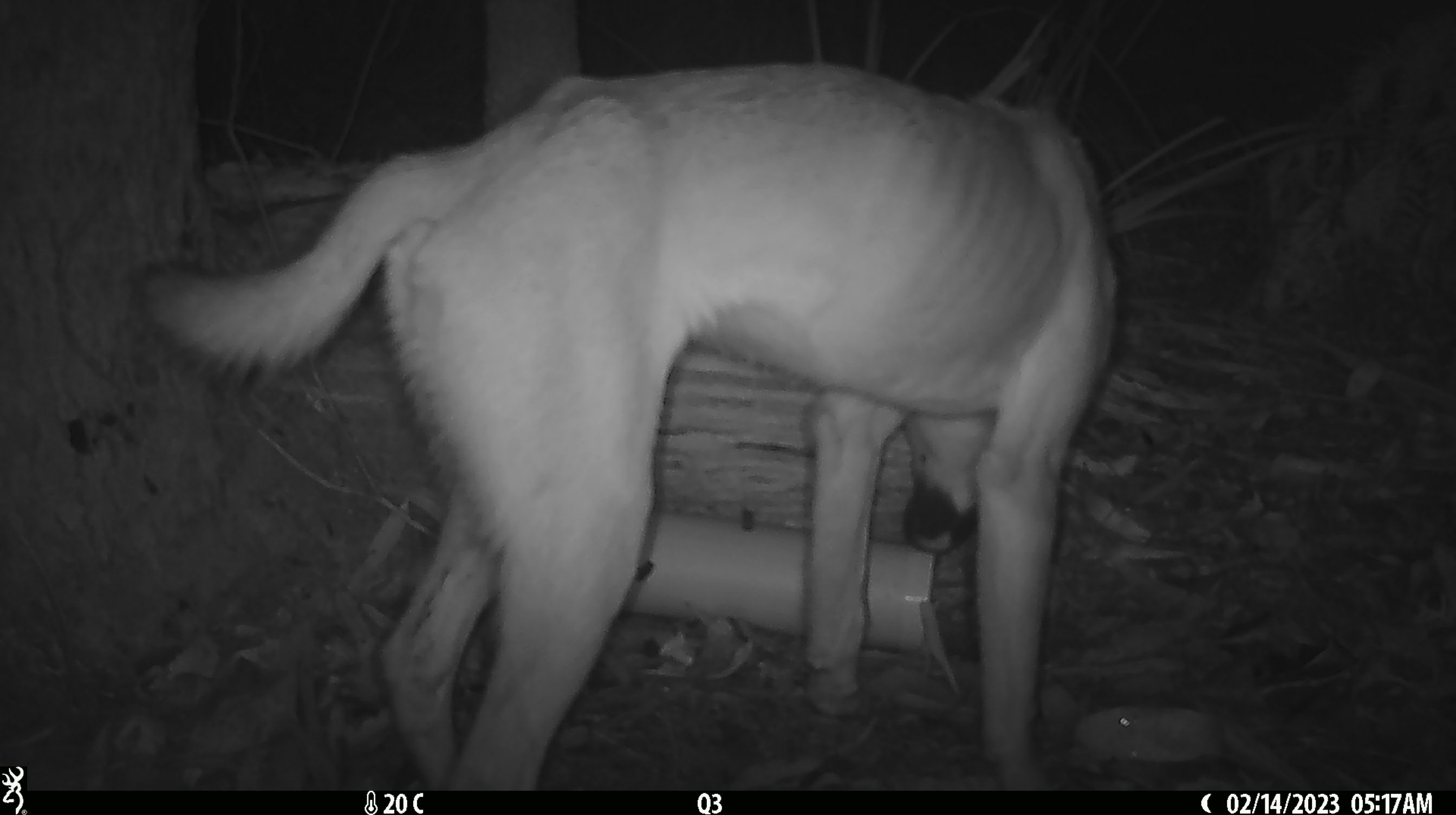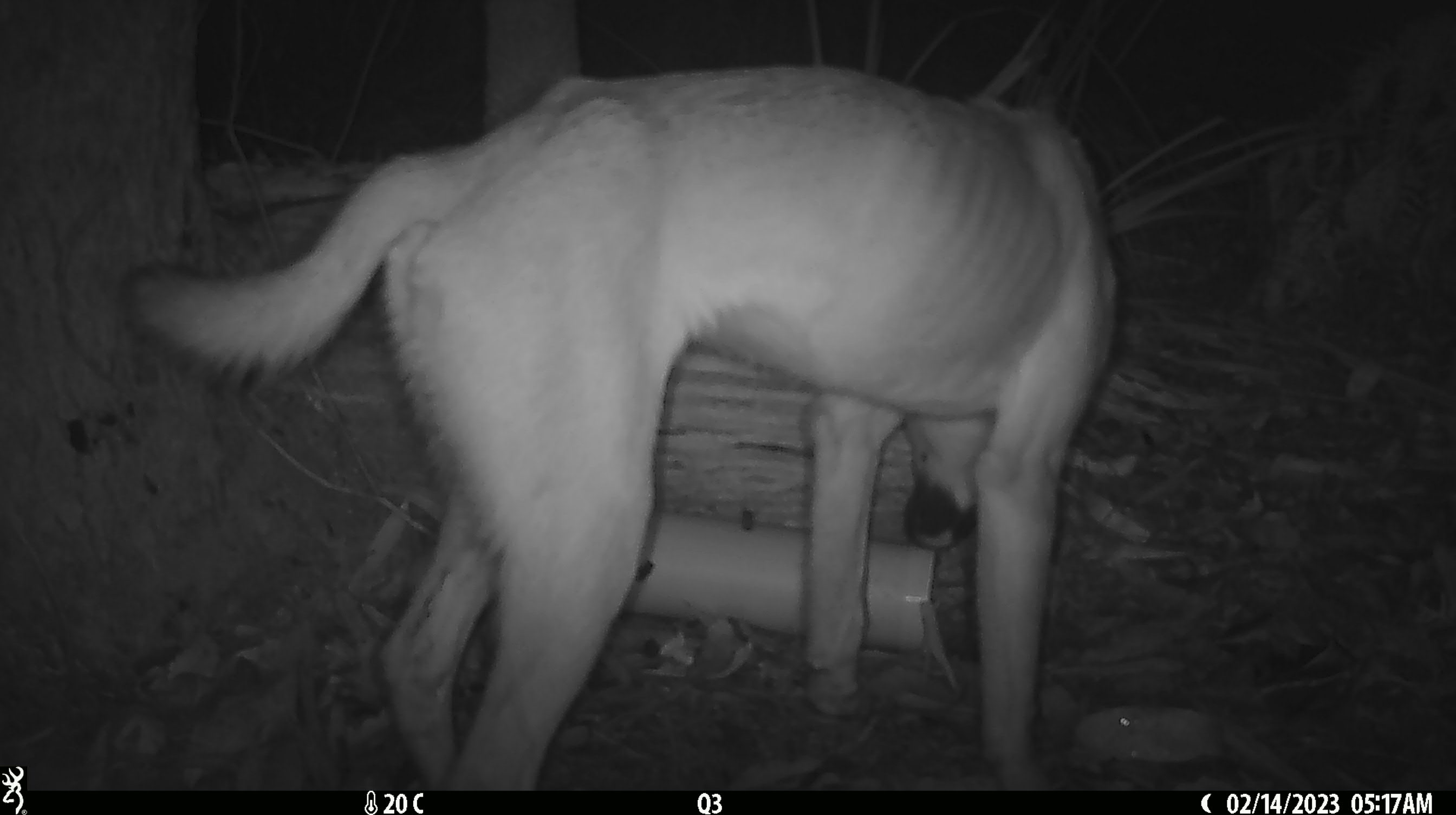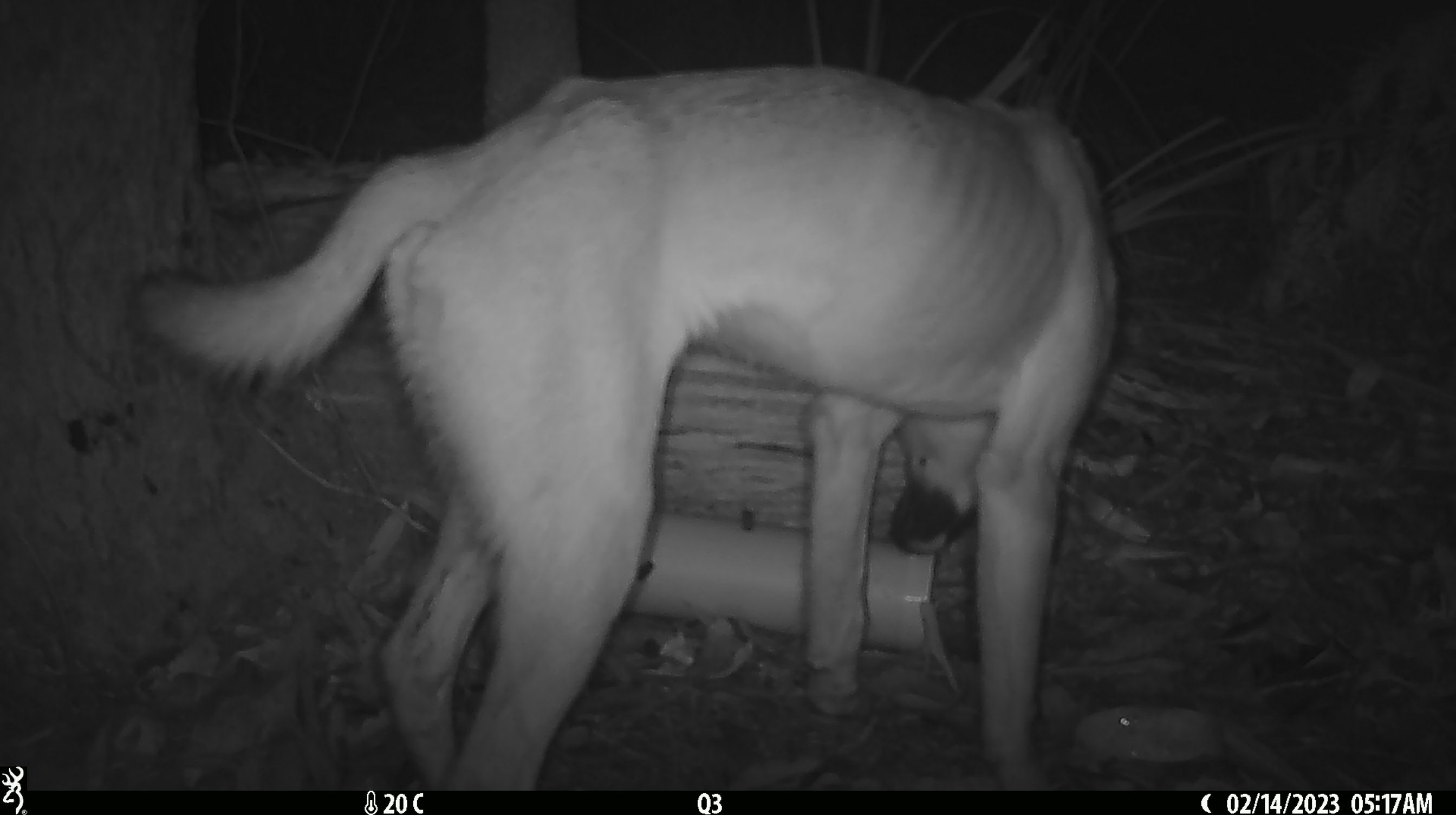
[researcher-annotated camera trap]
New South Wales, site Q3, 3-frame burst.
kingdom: Animalia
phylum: Chordata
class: Mammalia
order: Carnivora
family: Canidae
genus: Canis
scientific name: Canis familiaris dingo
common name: dingo